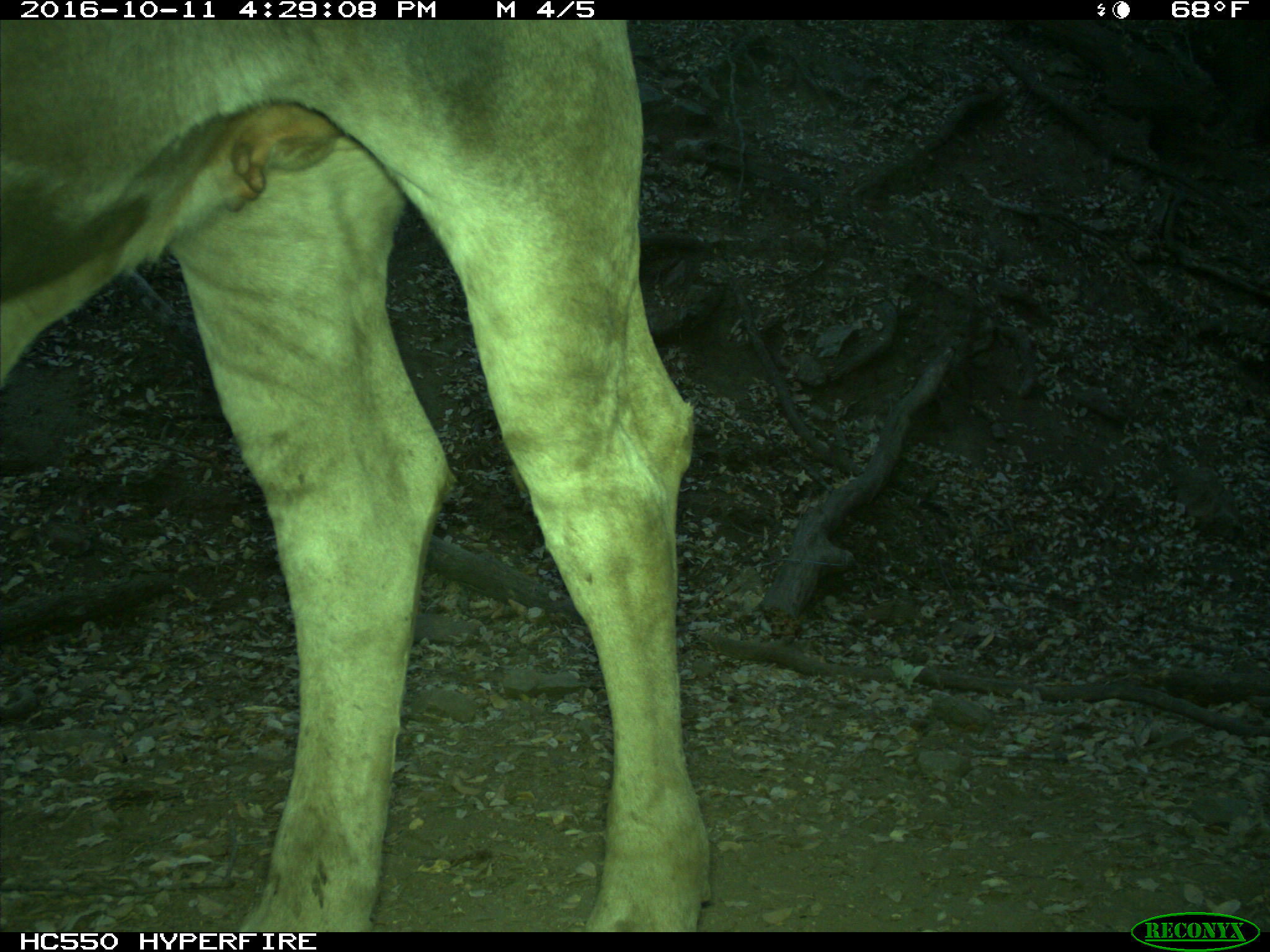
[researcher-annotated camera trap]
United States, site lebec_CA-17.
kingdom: Animalia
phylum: Chordata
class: Mammalia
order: Artiodactyla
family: Bovidae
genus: Bos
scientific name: Bos taurus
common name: domestic cow